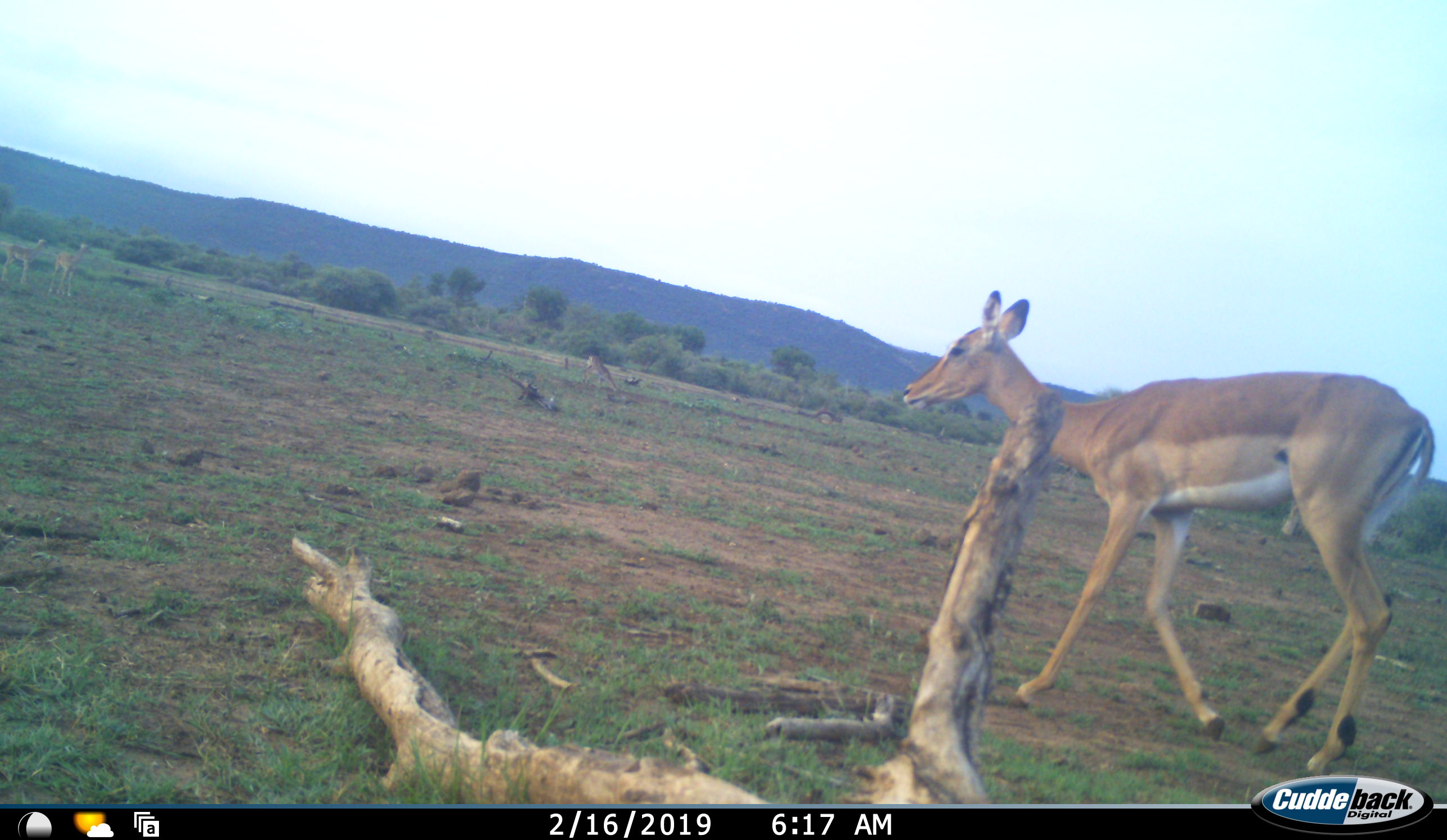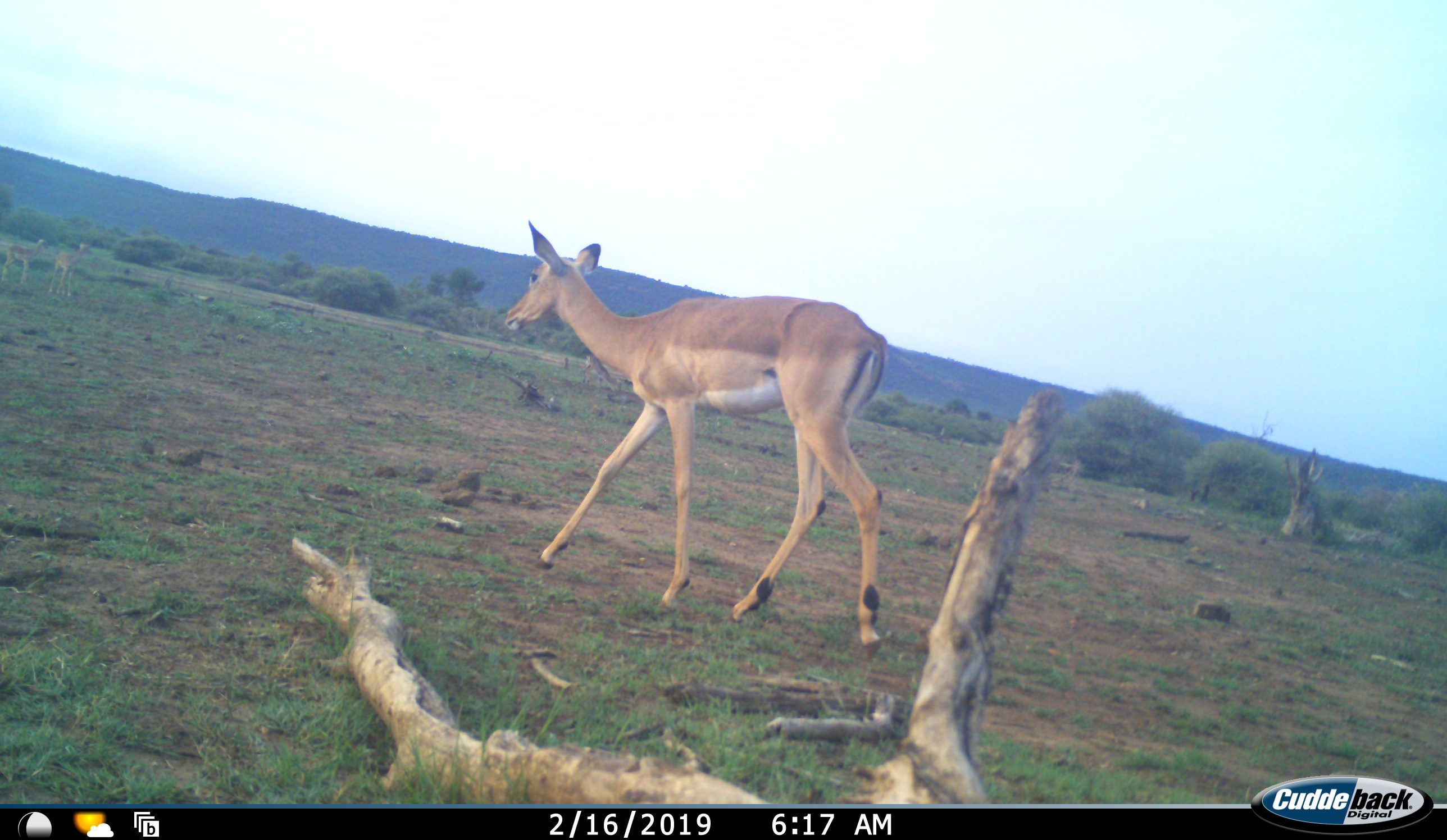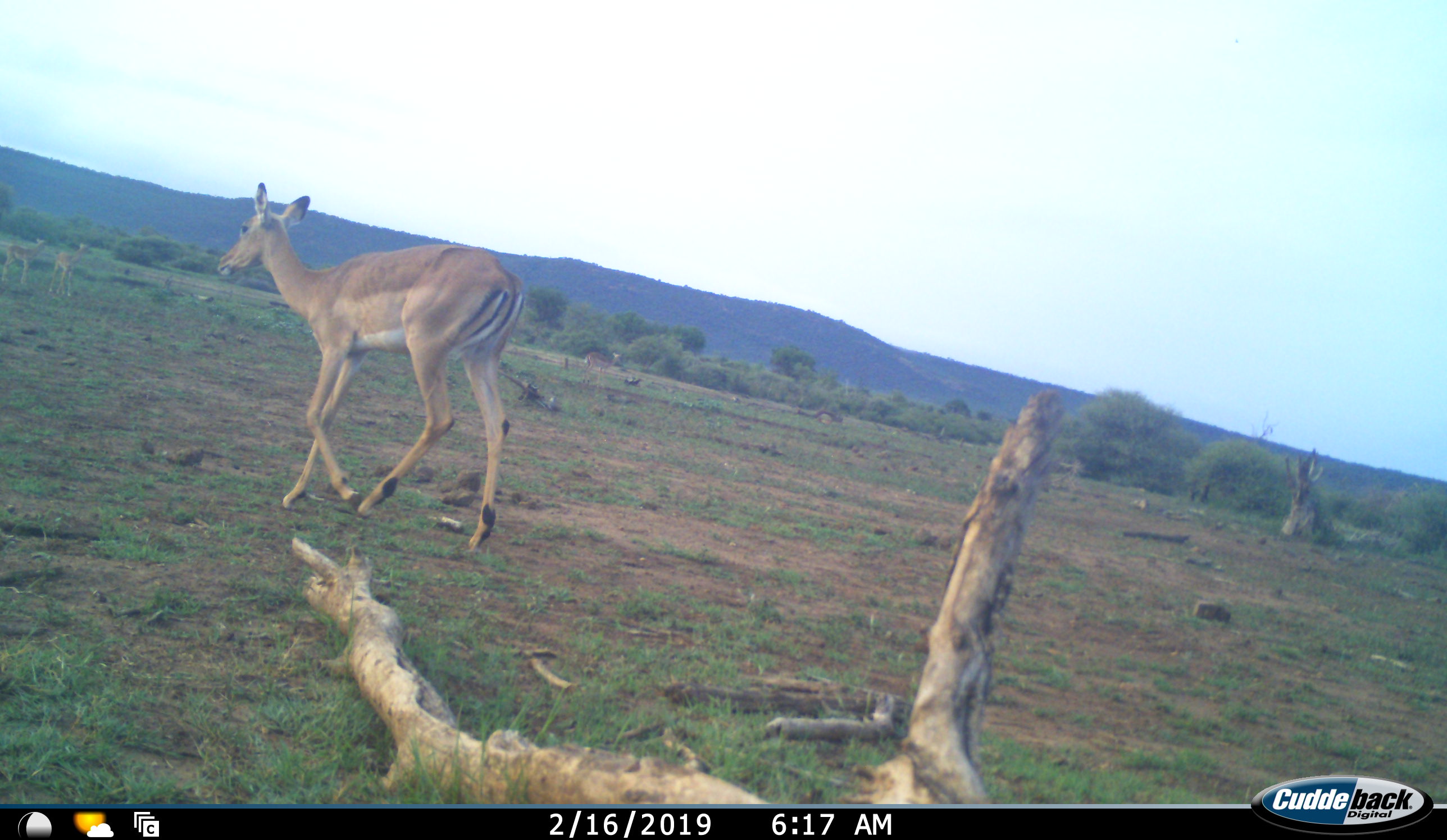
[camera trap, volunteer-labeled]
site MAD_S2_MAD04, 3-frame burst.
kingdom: Animalia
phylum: Chordata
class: Mammalia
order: Artiodactyla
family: Bovidae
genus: Aepyceros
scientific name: Aepyceros melampus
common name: impala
Impala (Aepyceros melampus), count 1. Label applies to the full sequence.